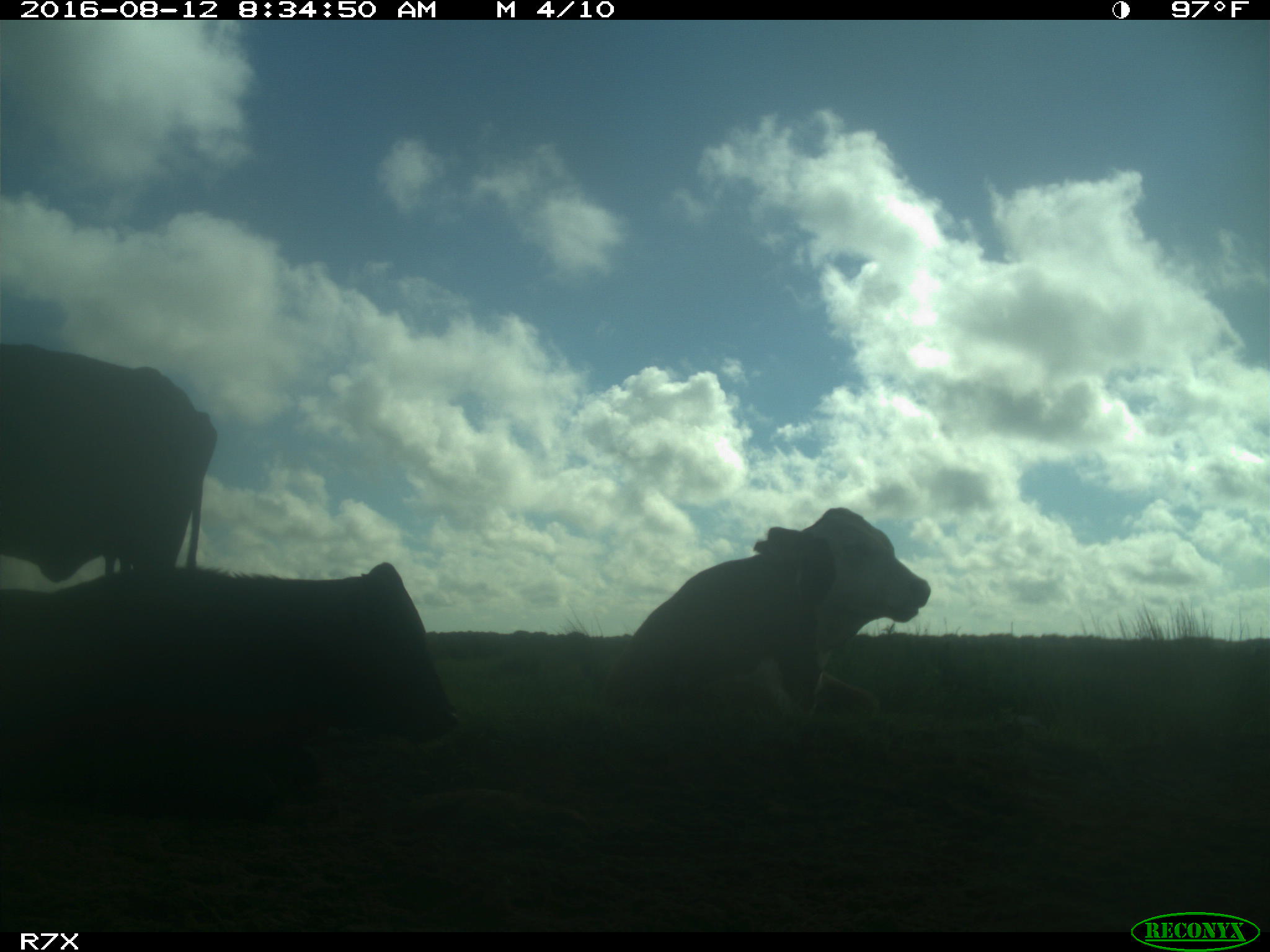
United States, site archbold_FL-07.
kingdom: Animalia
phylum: Chordata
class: Mammalia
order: Artiodactyla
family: Bovidae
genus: Bos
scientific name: Bos taurus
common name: domestic cow